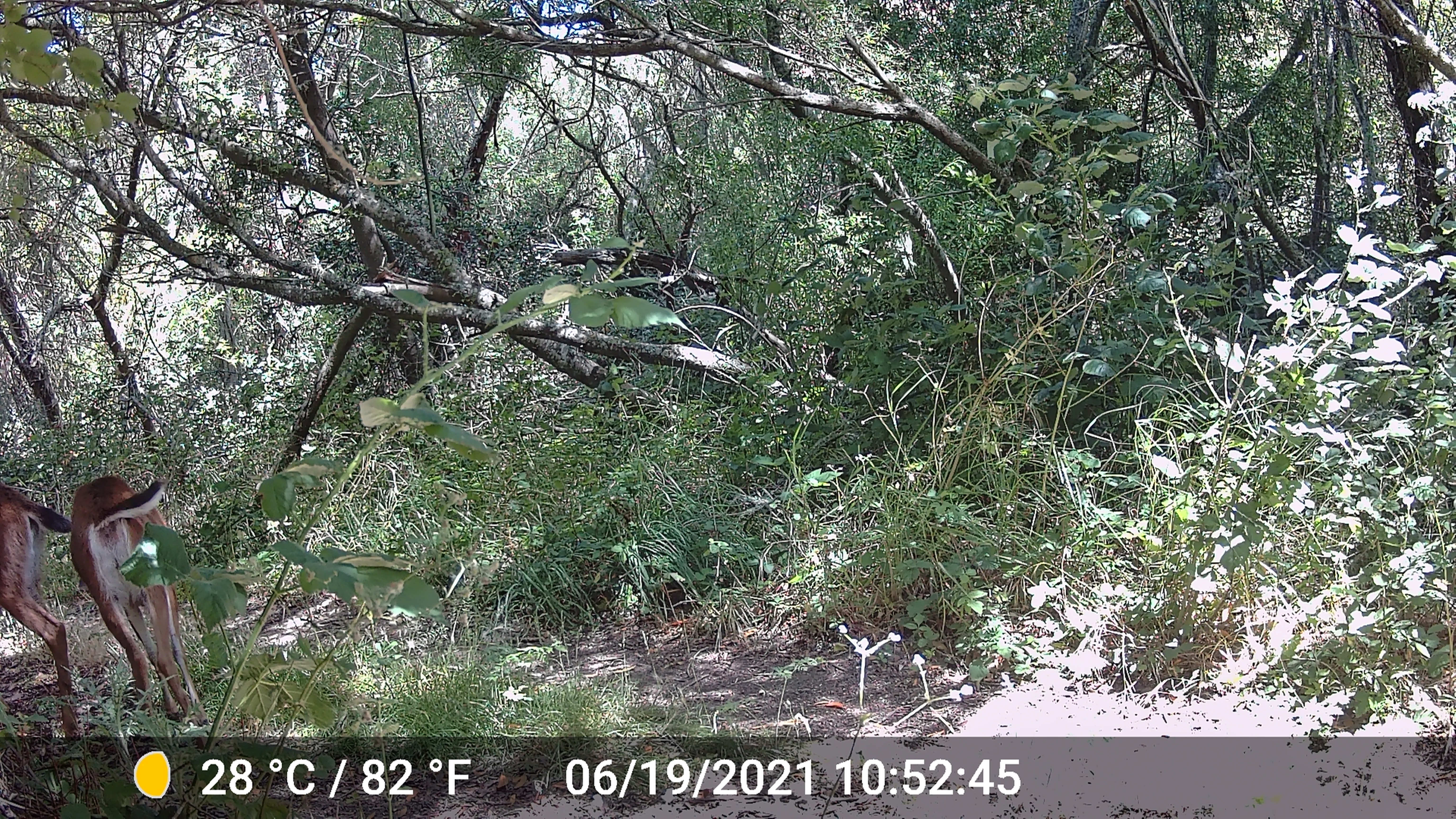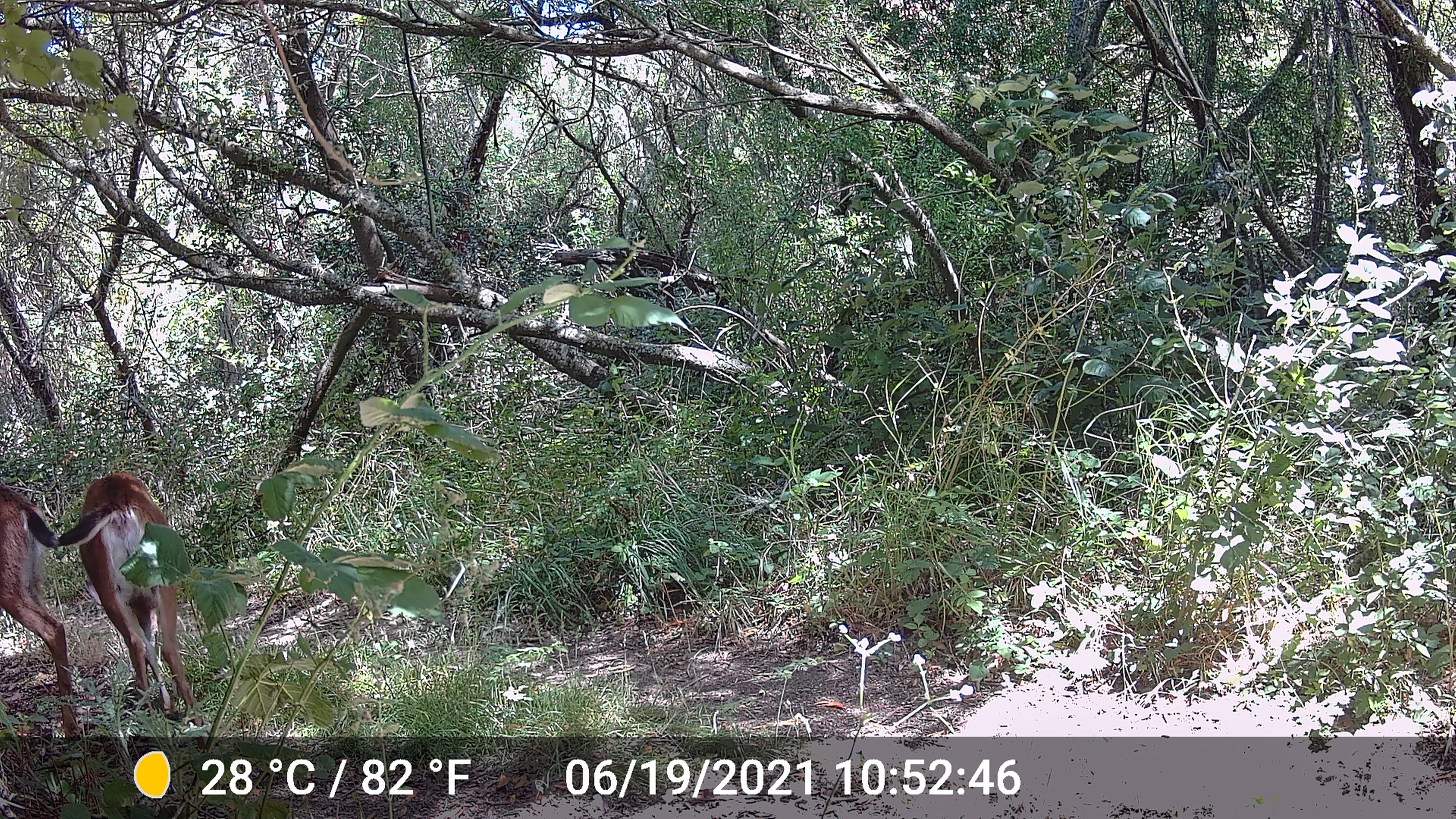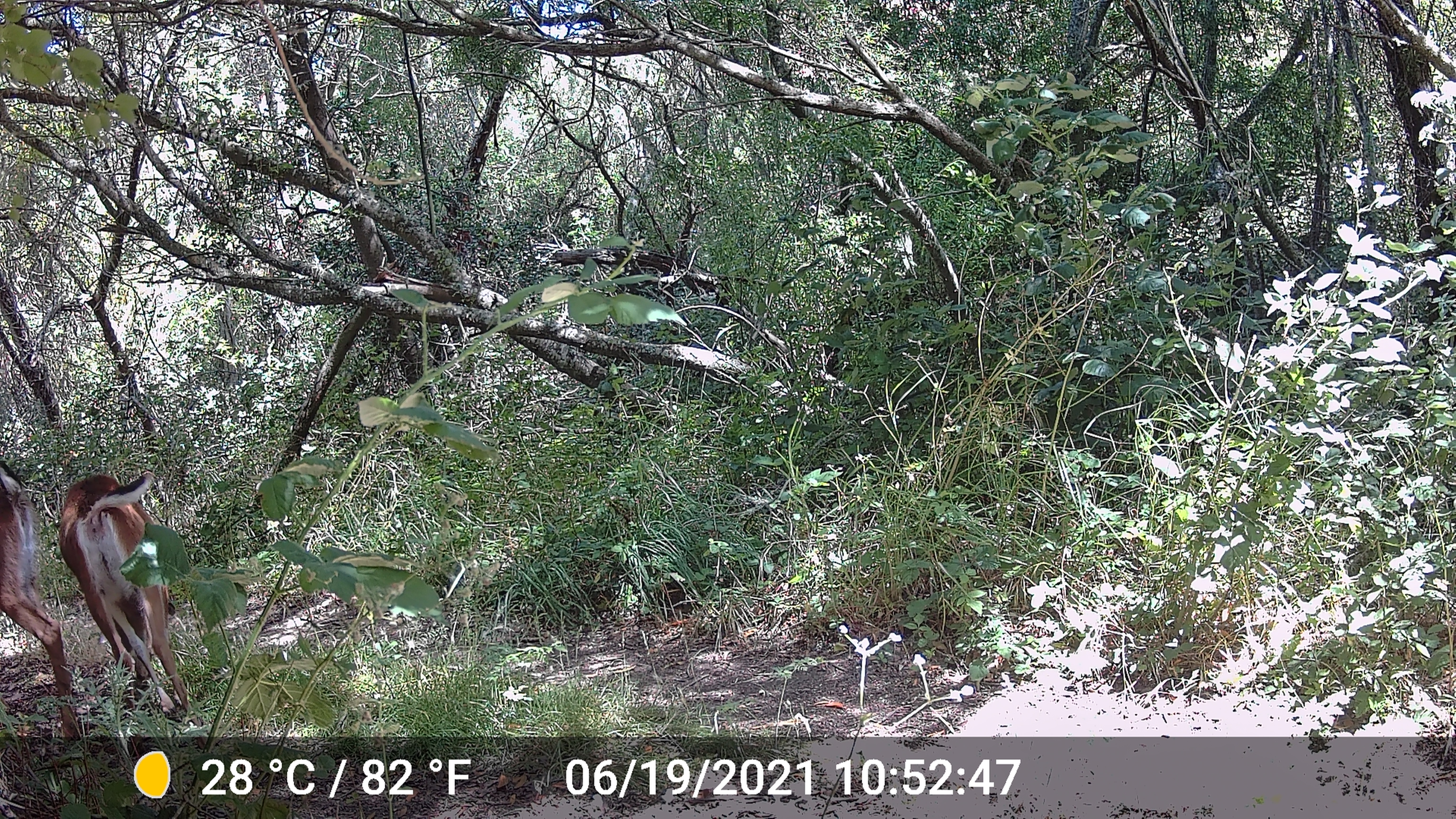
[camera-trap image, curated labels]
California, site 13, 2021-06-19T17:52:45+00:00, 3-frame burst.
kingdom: Animalia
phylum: Chordata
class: Mammalia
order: Artiodactyla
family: Cervidae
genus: Odocoileus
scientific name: Odocoileus hemionus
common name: mule deer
Mule deer (Odocoileus hemionus).